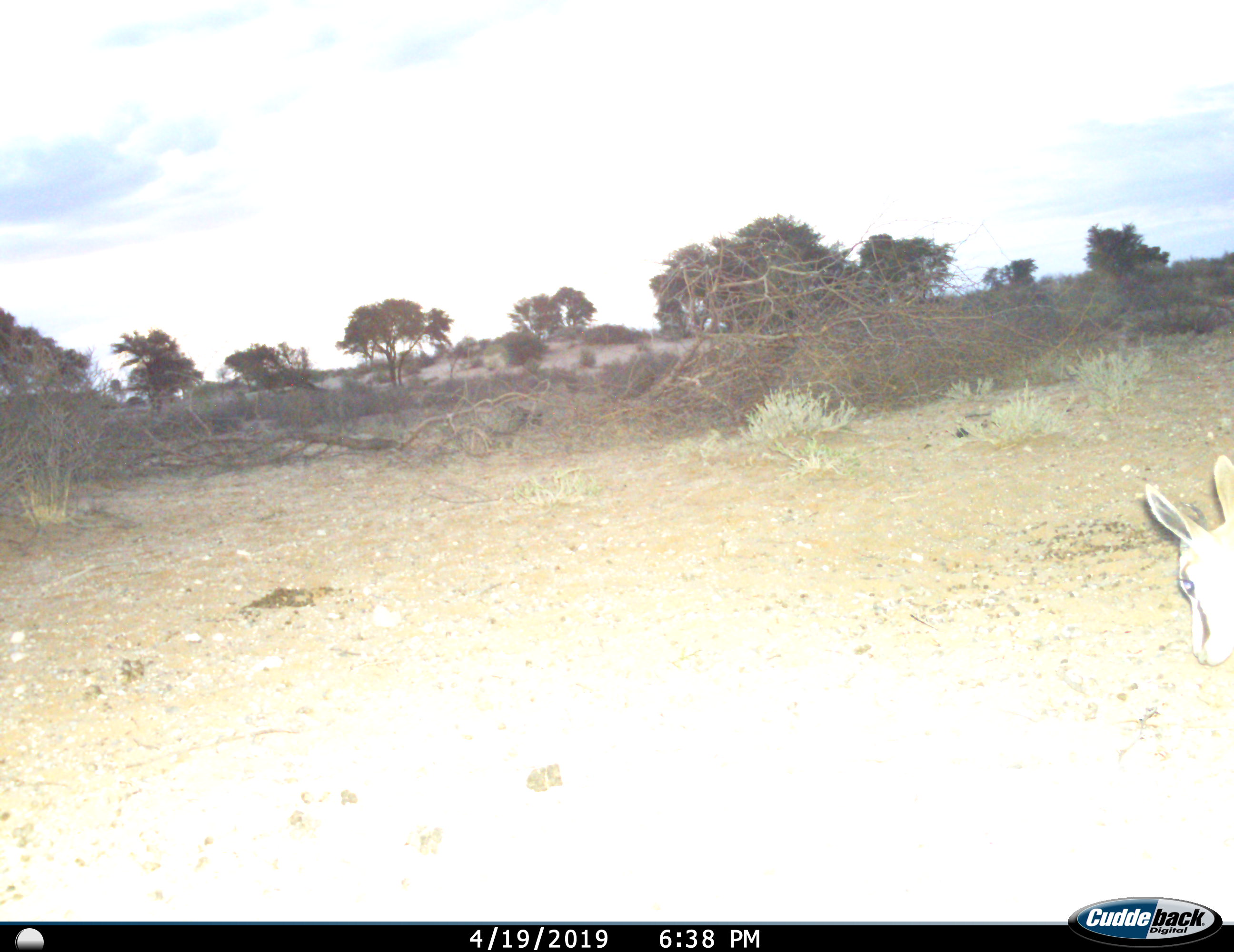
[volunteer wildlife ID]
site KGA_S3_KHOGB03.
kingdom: Animalia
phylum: Chordata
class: Mammalia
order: Artiodactyla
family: Bovidae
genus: Antidorcas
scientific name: Antidorcas marsupialis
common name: springbok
Springbok (Antidorcas marsupialis), count 1. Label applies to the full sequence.